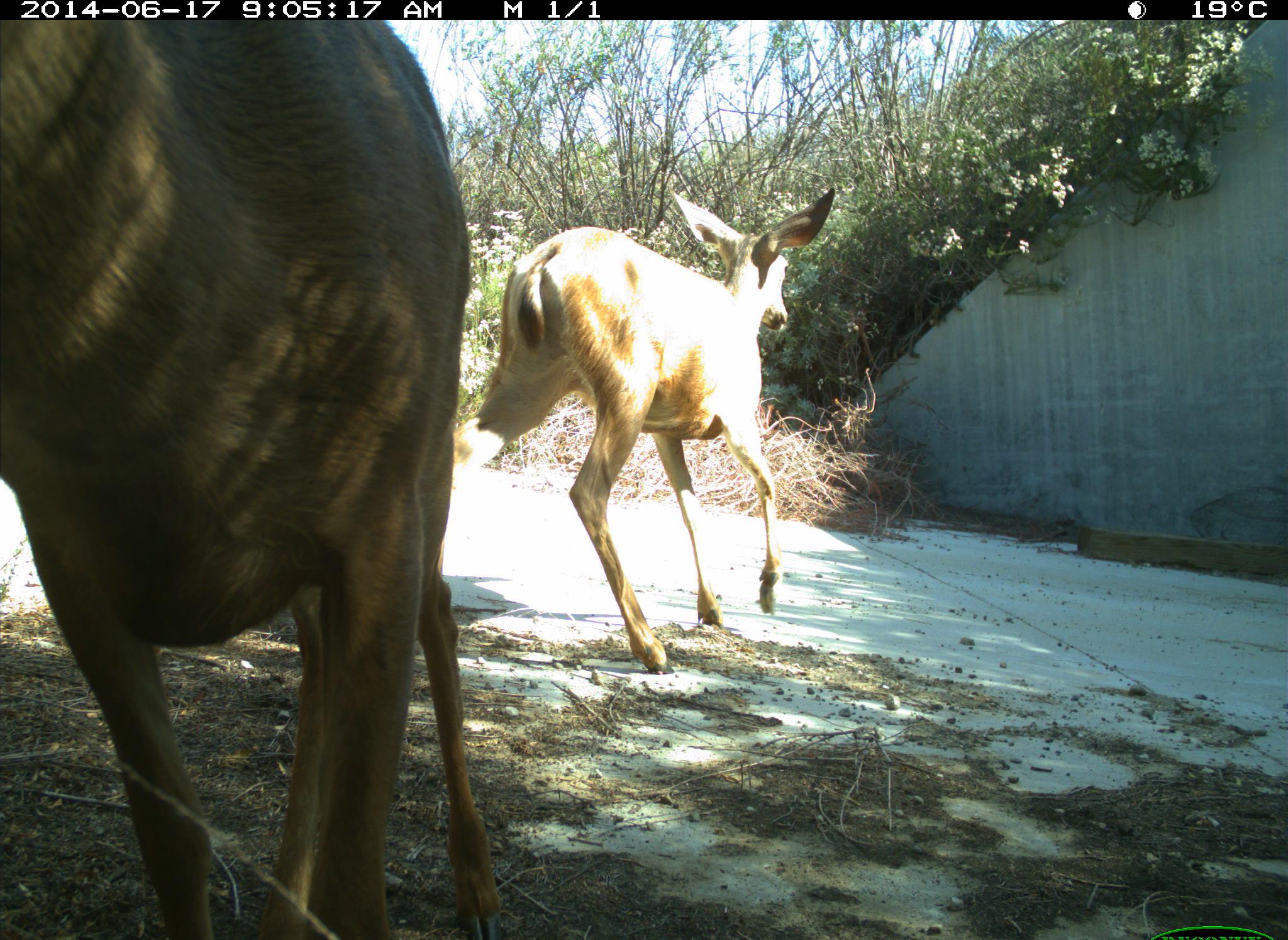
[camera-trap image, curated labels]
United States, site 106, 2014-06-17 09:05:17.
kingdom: Animalia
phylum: Chordata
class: Mammalia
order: Artiodactyla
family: Cervidae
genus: Odocoileus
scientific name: Odocoileus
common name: deer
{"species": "deer (Odocoileus)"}